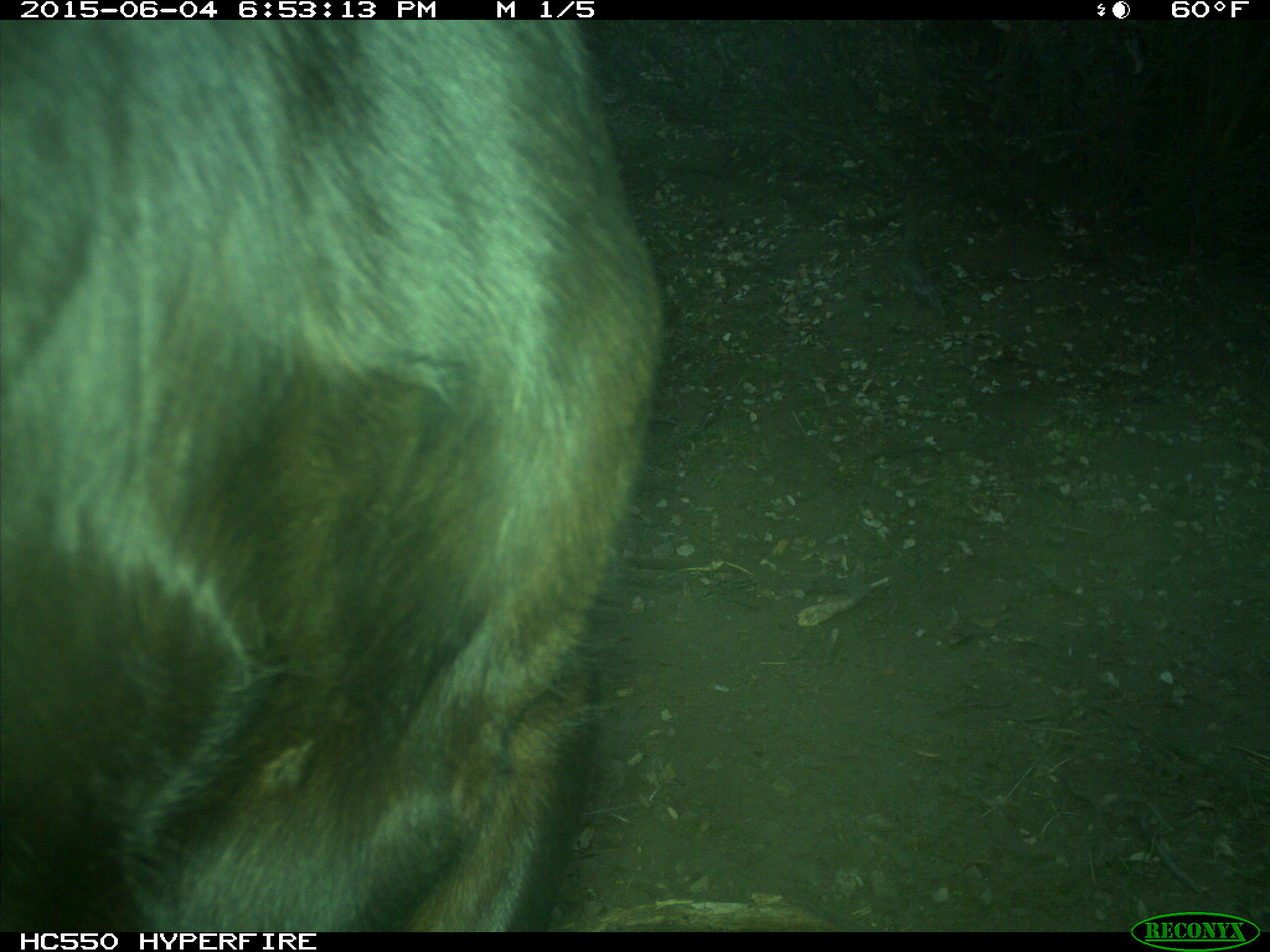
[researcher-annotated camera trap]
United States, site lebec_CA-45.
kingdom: Animalia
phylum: Chordata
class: Mammalia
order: Artiodactyla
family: Bovidae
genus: Bos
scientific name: Bos taurus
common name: domestic cow